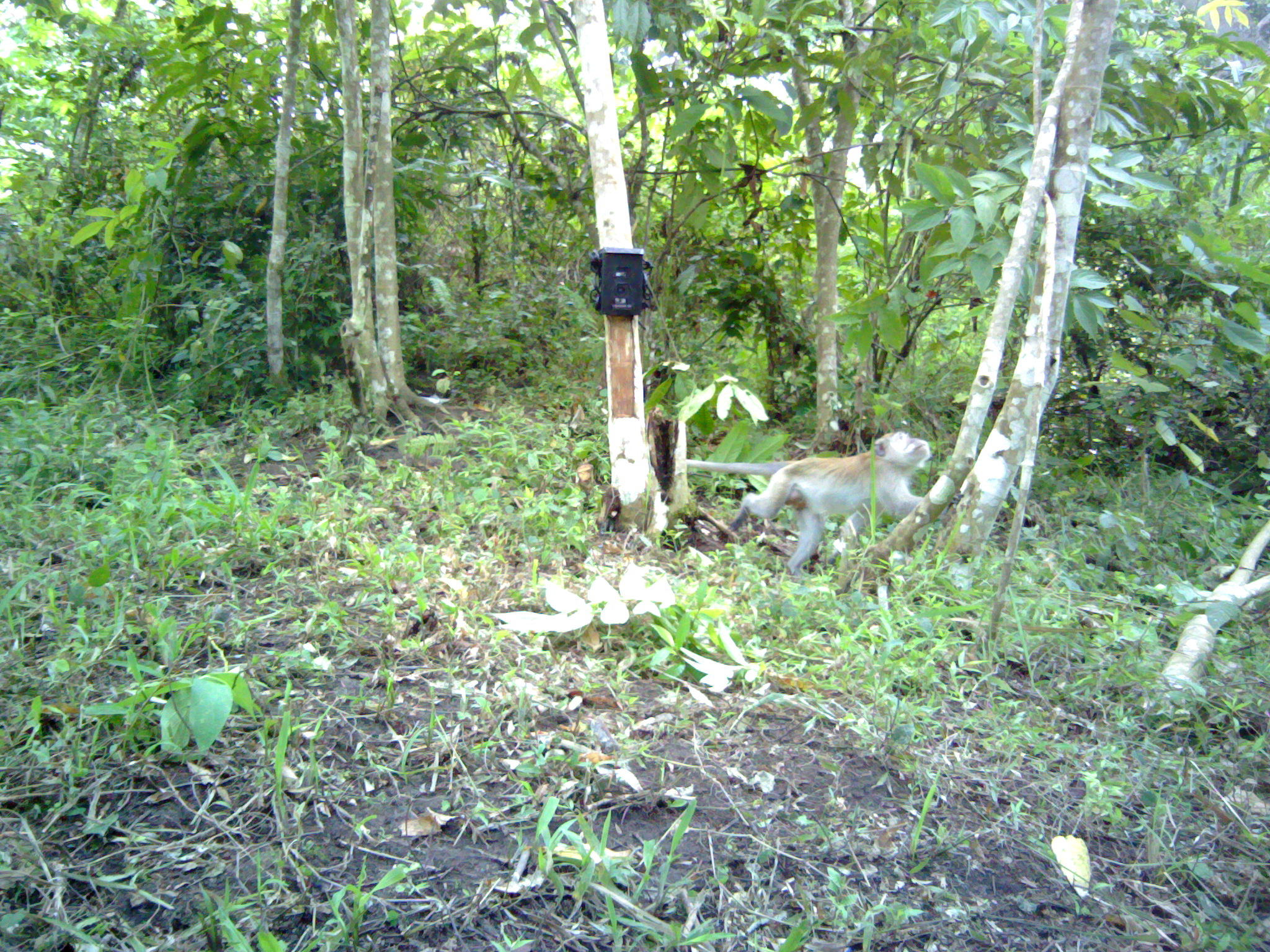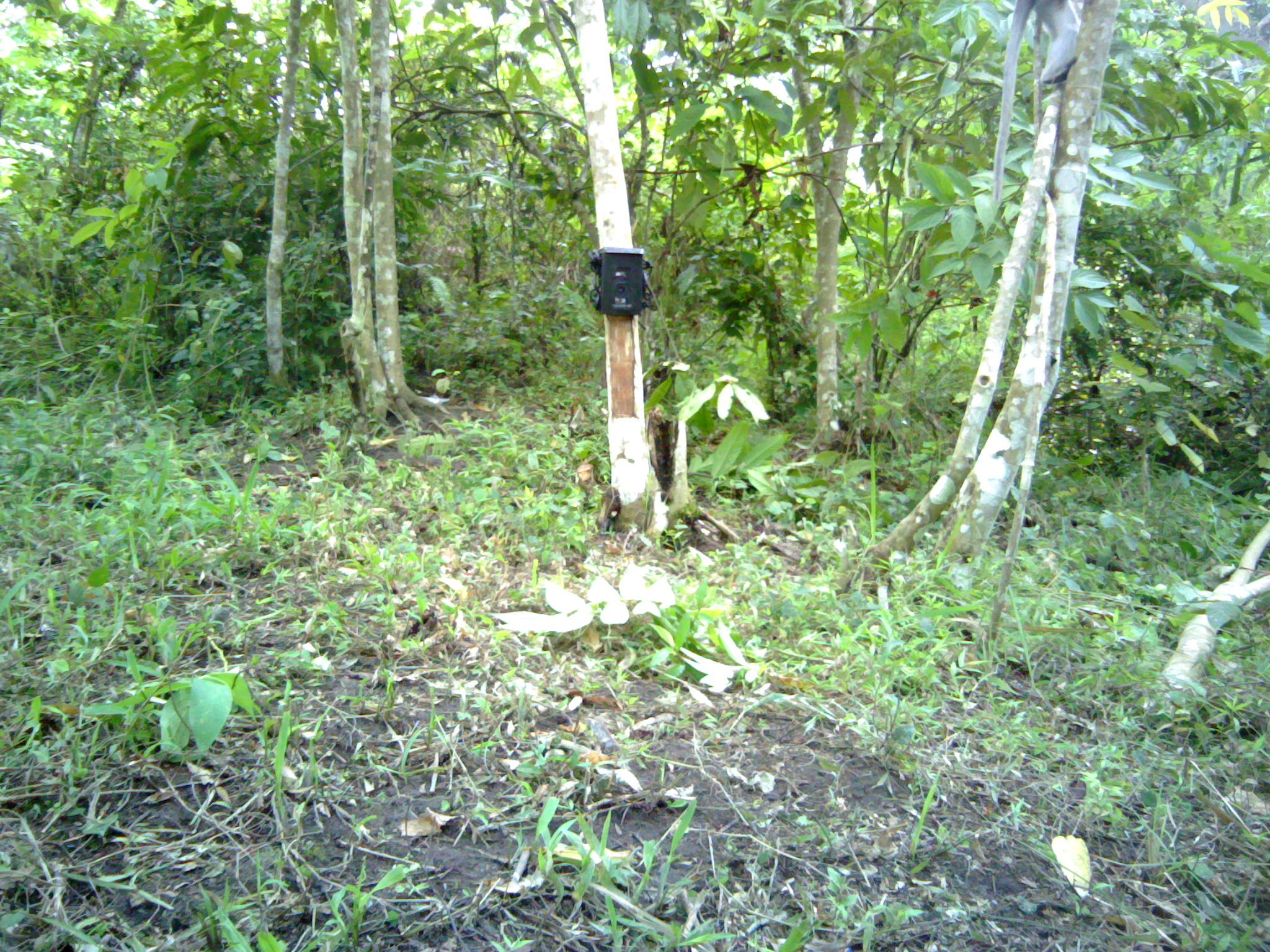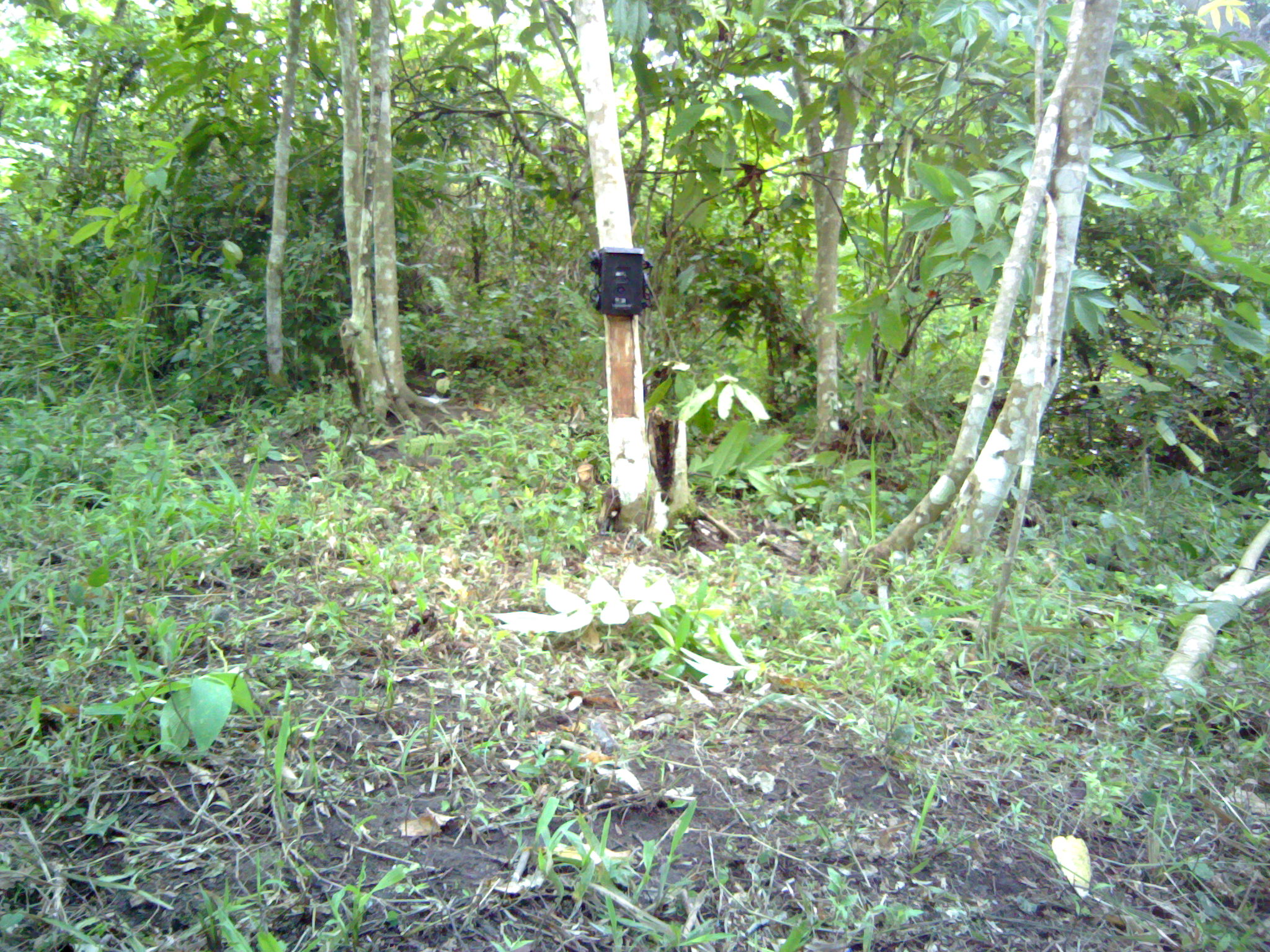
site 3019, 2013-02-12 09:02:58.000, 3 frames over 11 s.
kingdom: Animalia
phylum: Chordata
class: Mammalia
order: Primates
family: Cercopithecidae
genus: Macaca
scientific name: Macaca fascicularis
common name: crab-eating macaque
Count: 1.